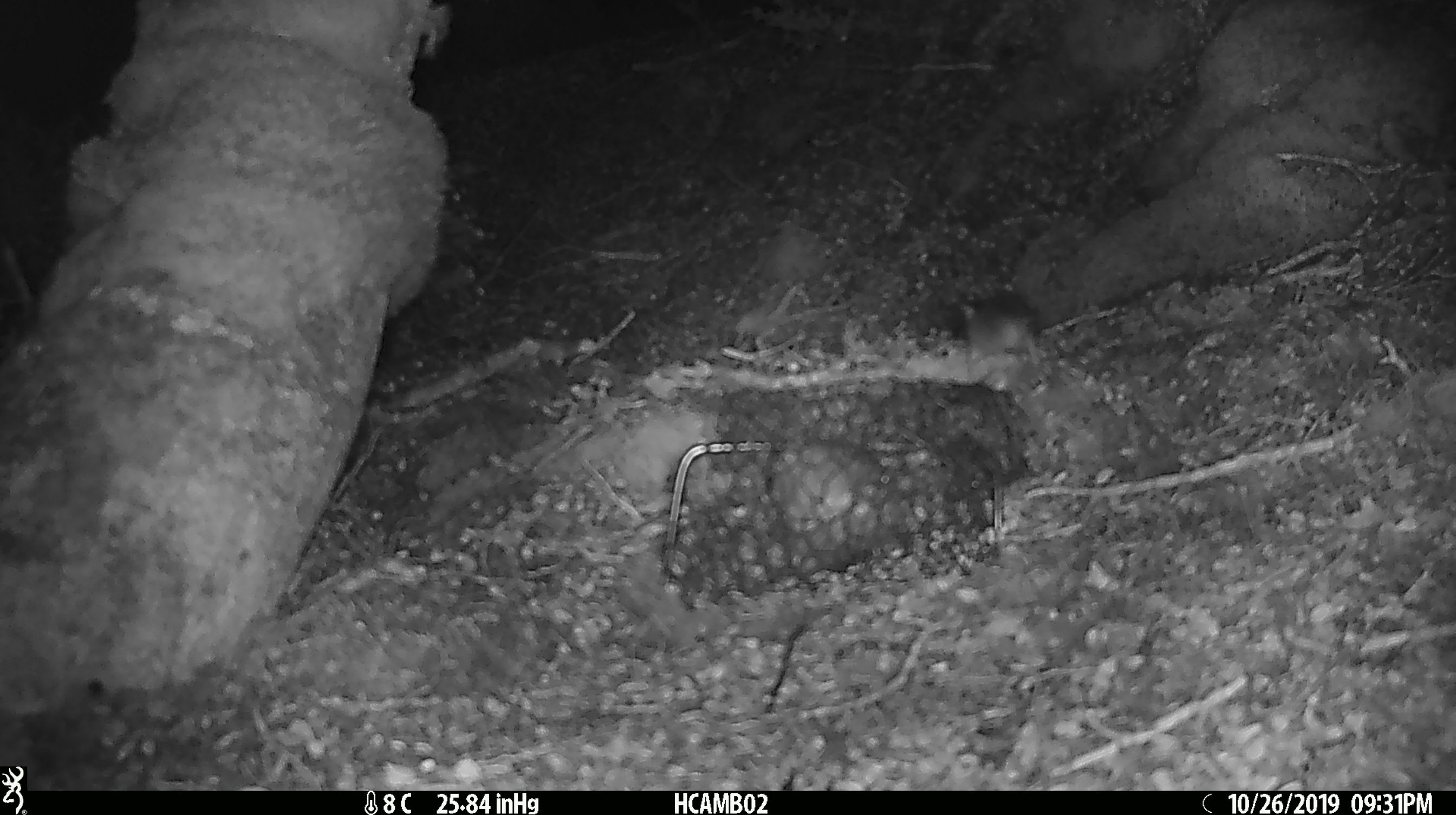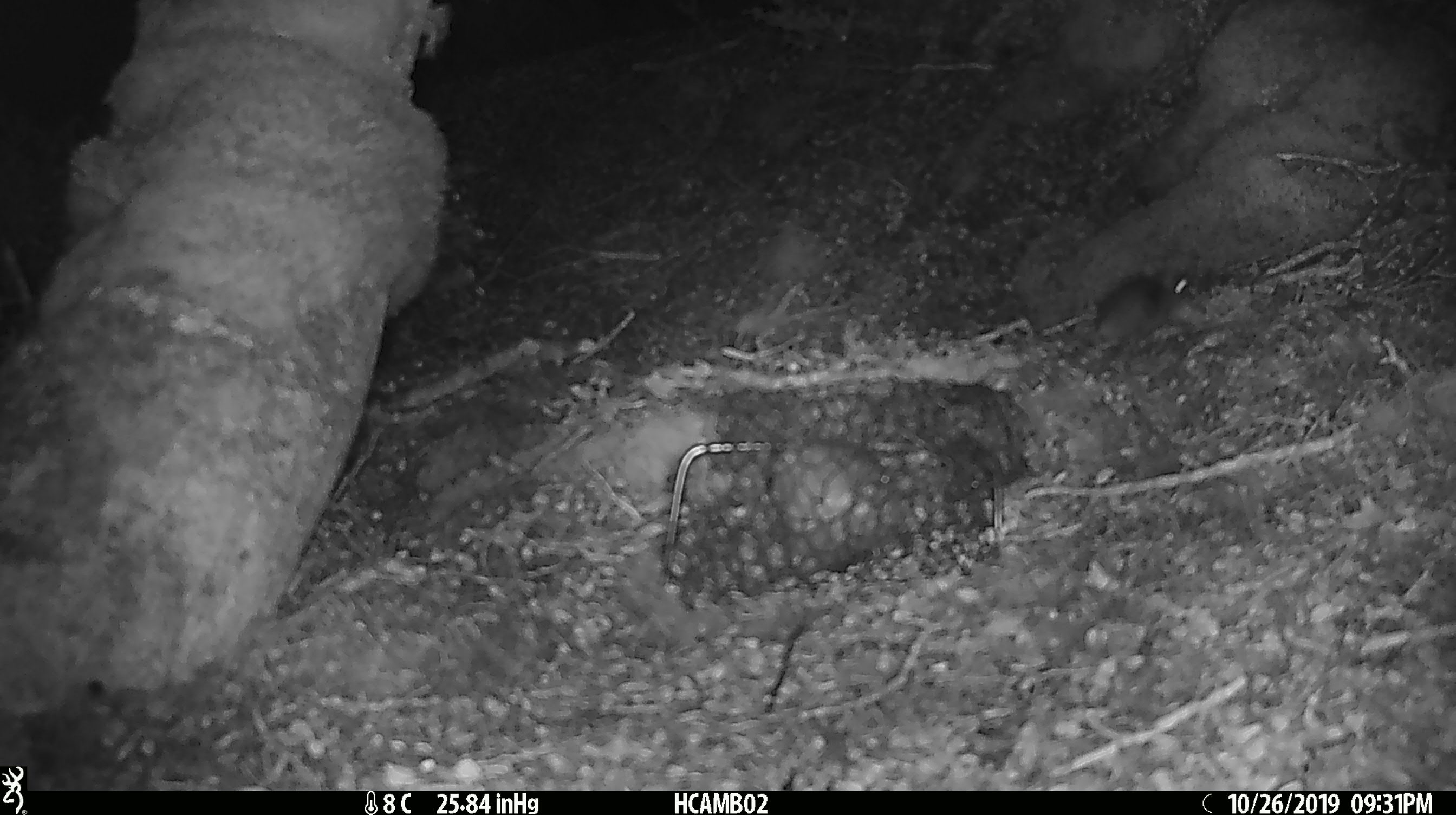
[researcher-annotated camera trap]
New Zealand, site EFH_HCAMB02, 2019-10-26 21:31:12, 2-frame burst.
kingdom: Animalia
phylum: Chordata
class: Mammalia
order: Rodentia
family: Muridae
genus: Mus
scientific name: Mus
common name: mouse